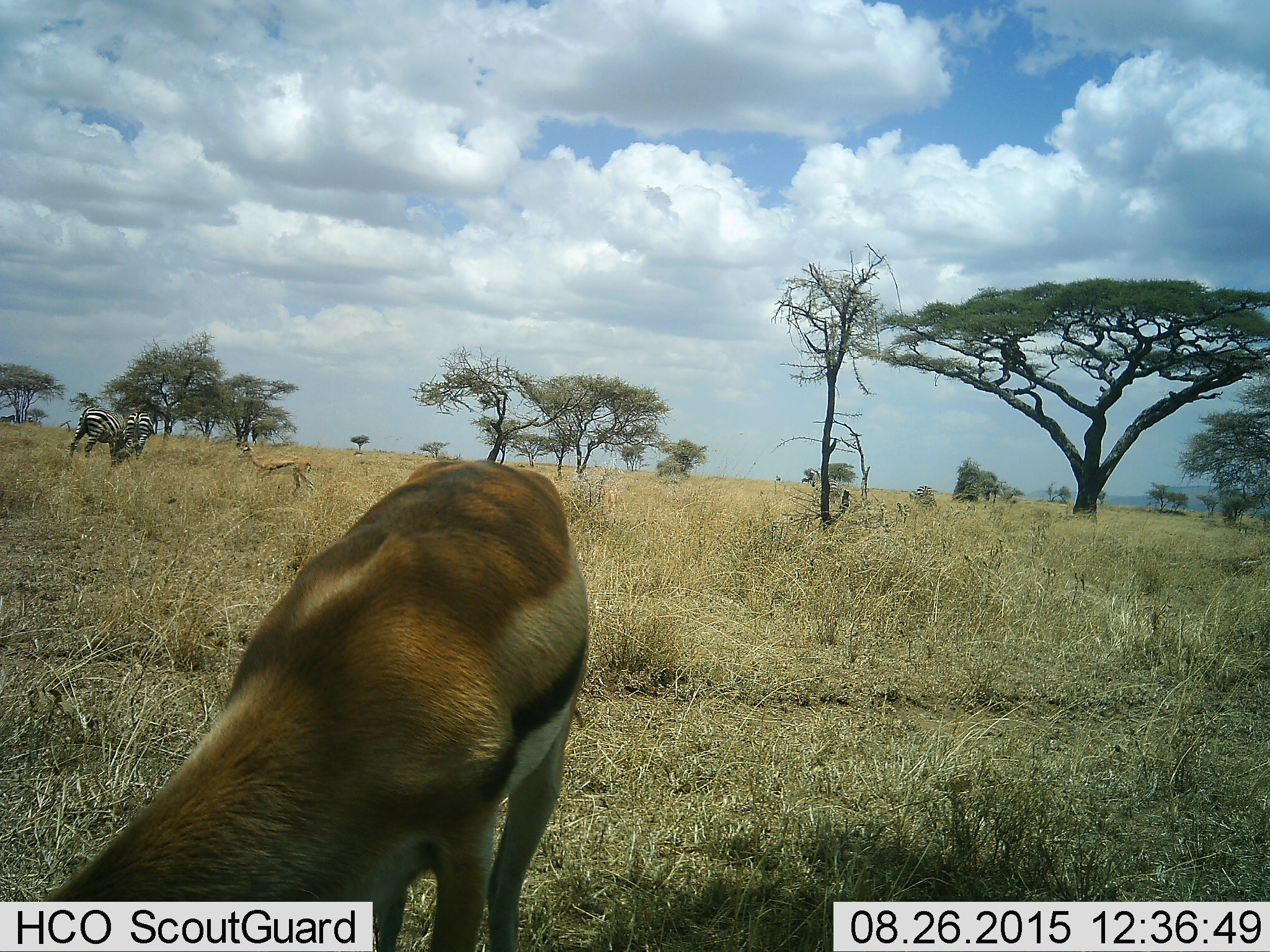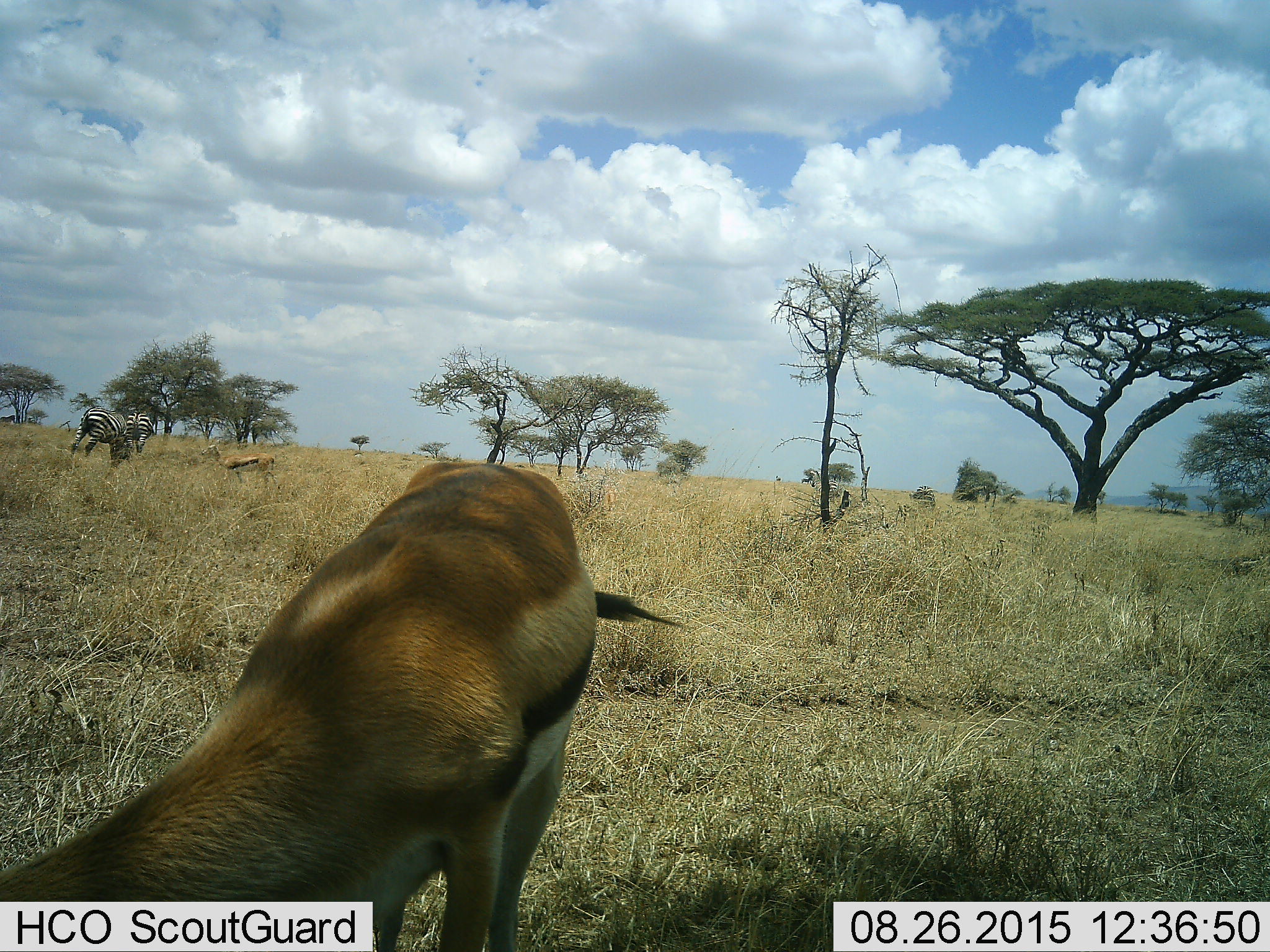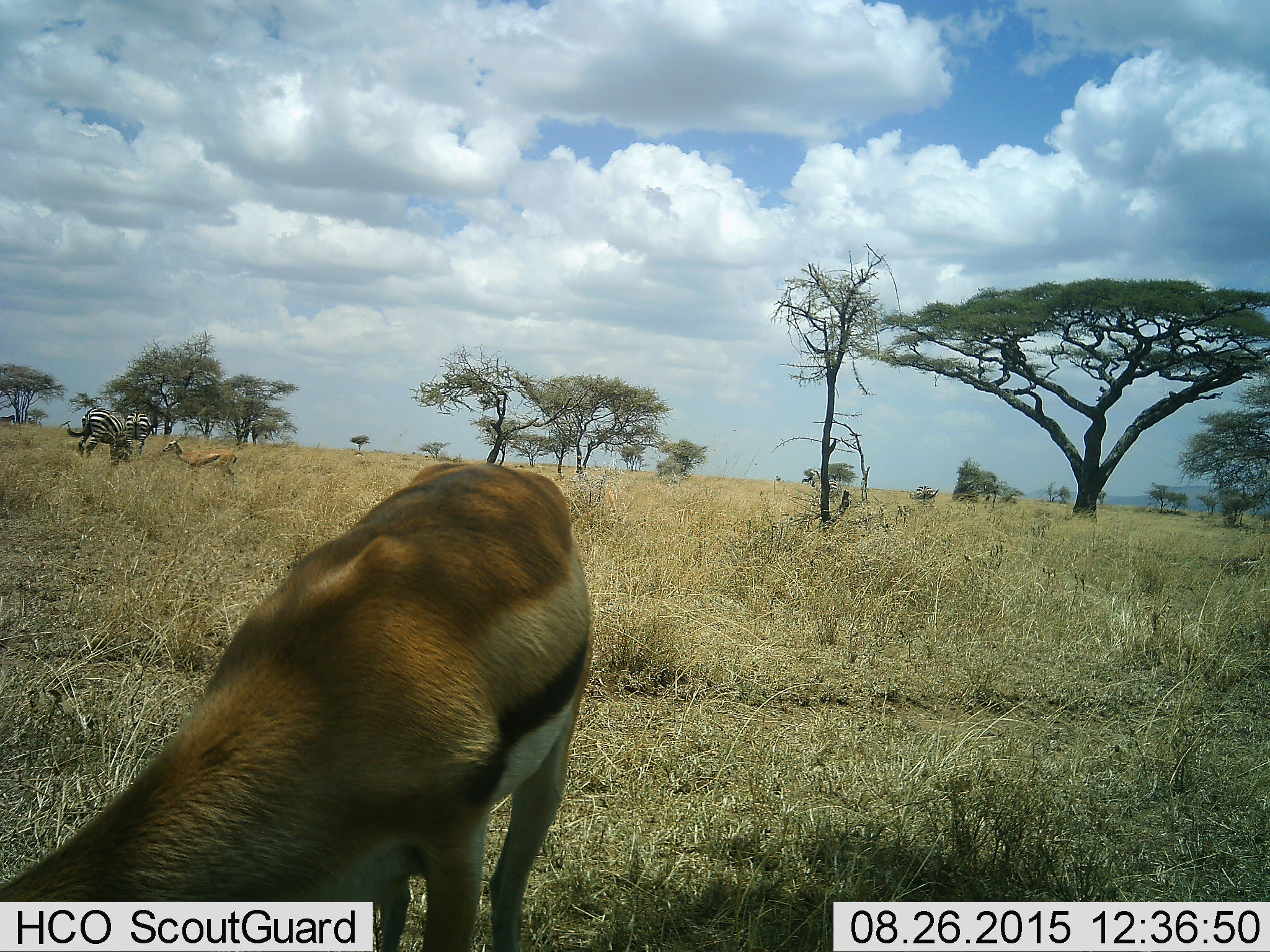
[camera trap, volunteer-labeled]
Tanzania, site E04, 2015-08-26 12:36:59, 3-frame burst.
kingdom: Animalia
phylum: Chordata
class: Mammalia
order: Artiodactyla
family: Bovidae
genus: Eudorcas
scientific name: Eudorcas thomsonii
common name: thomson's gazelle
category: gazellethomsons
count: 2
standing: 33%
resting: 0%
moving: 50%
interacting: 6%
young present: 0%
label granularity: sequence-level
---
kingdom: Animalia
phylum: Chordata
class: Mammalia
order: Perissodactyla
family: Equidae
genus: Equus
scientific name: Equus quagga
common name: plains zebra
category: zebra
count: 3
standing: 50%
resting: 0%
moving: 17%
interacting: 6%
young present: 0%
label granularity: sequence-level